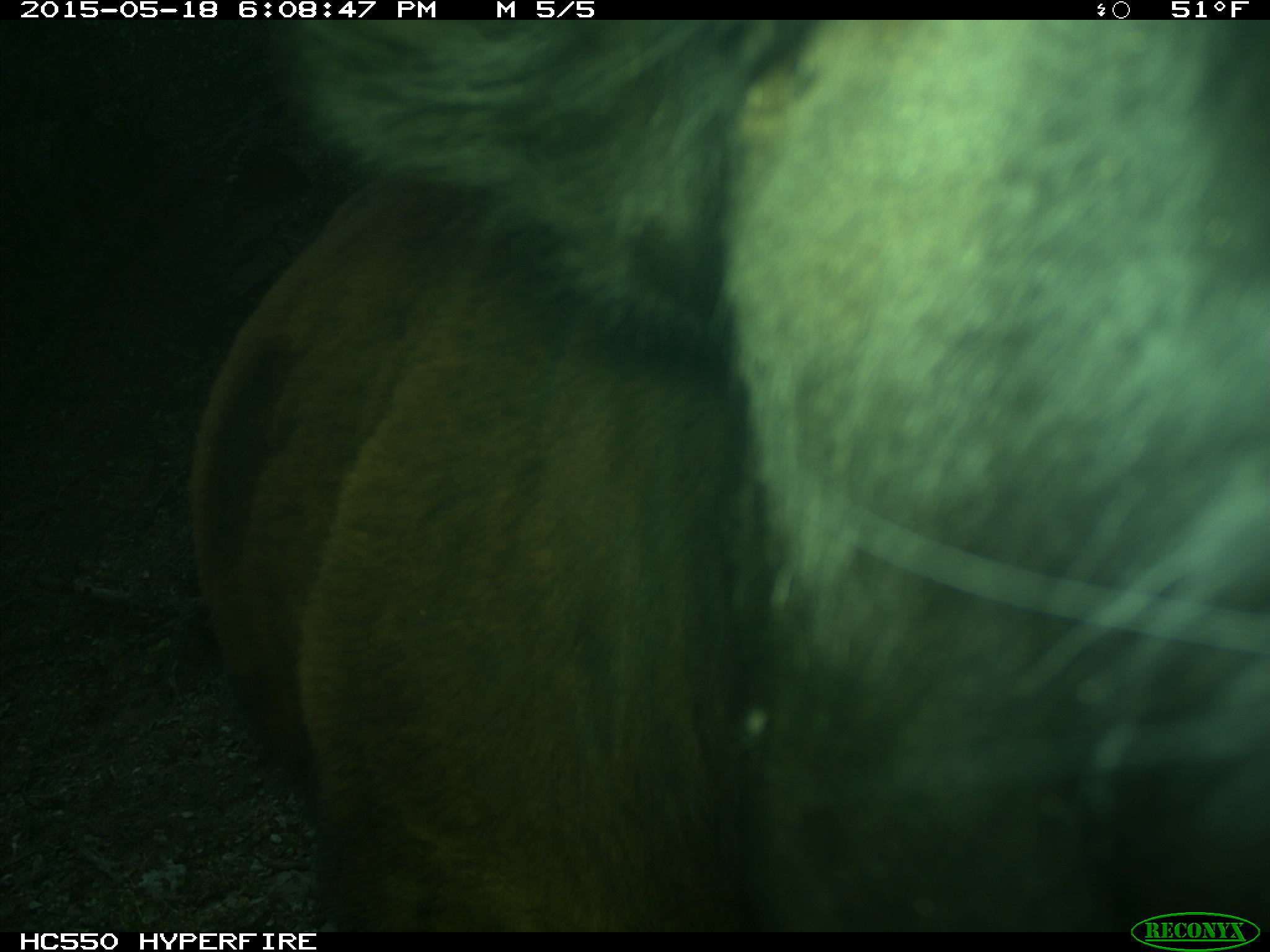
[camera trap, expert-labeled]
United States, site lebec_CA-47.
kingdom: Animalia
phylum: Chordata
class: Mammalia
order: Artiodactyla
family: Bovidae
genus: Bos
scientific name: Bos taurus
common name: domestic cow